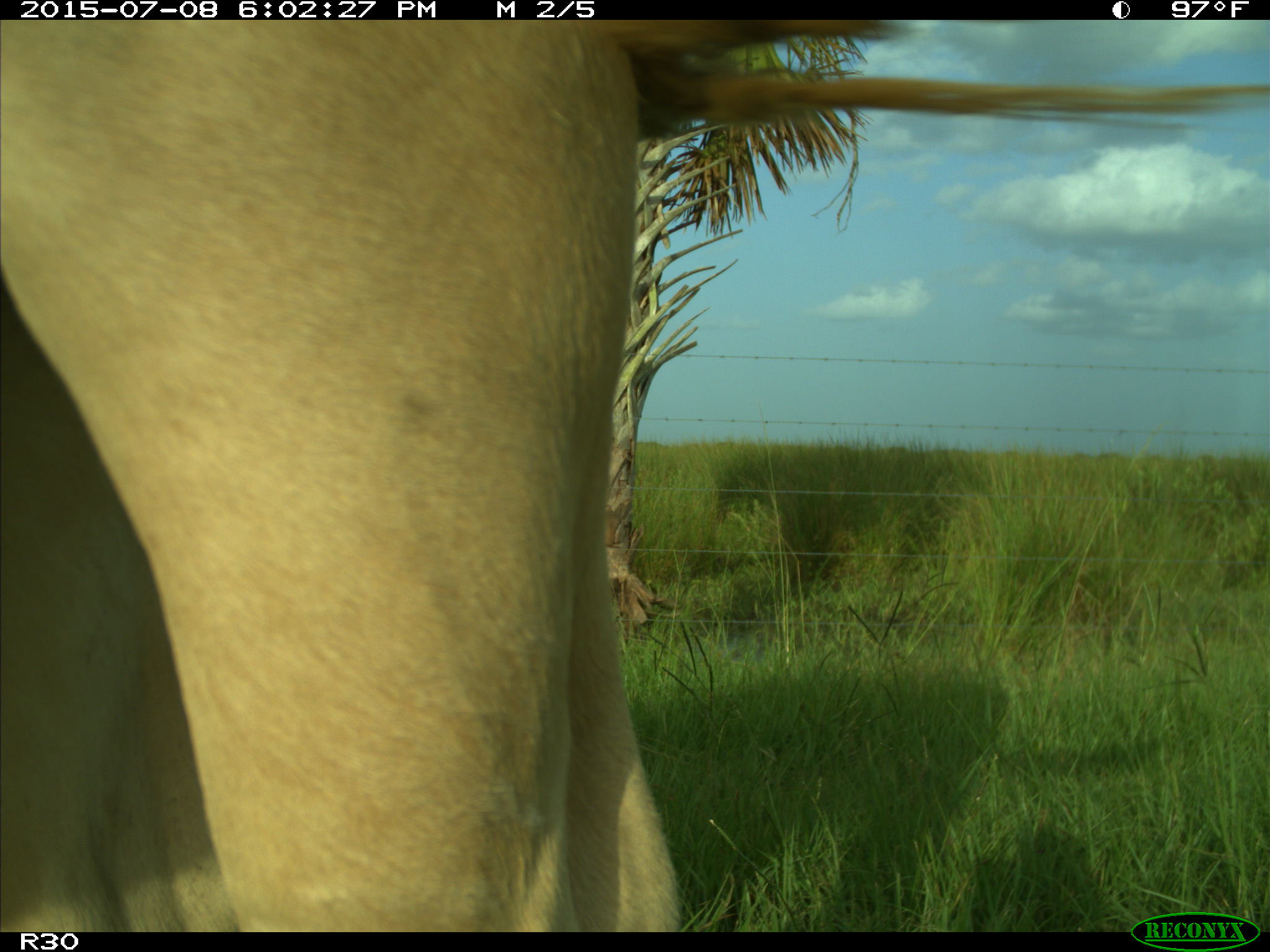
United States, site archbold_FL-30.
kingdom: Animalia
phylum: Chordata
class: Mammalia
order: Artiodactyla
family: Bovidae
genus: Bos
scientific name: Bos taurus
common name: domestic cow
Bos taurus (domestic cow).